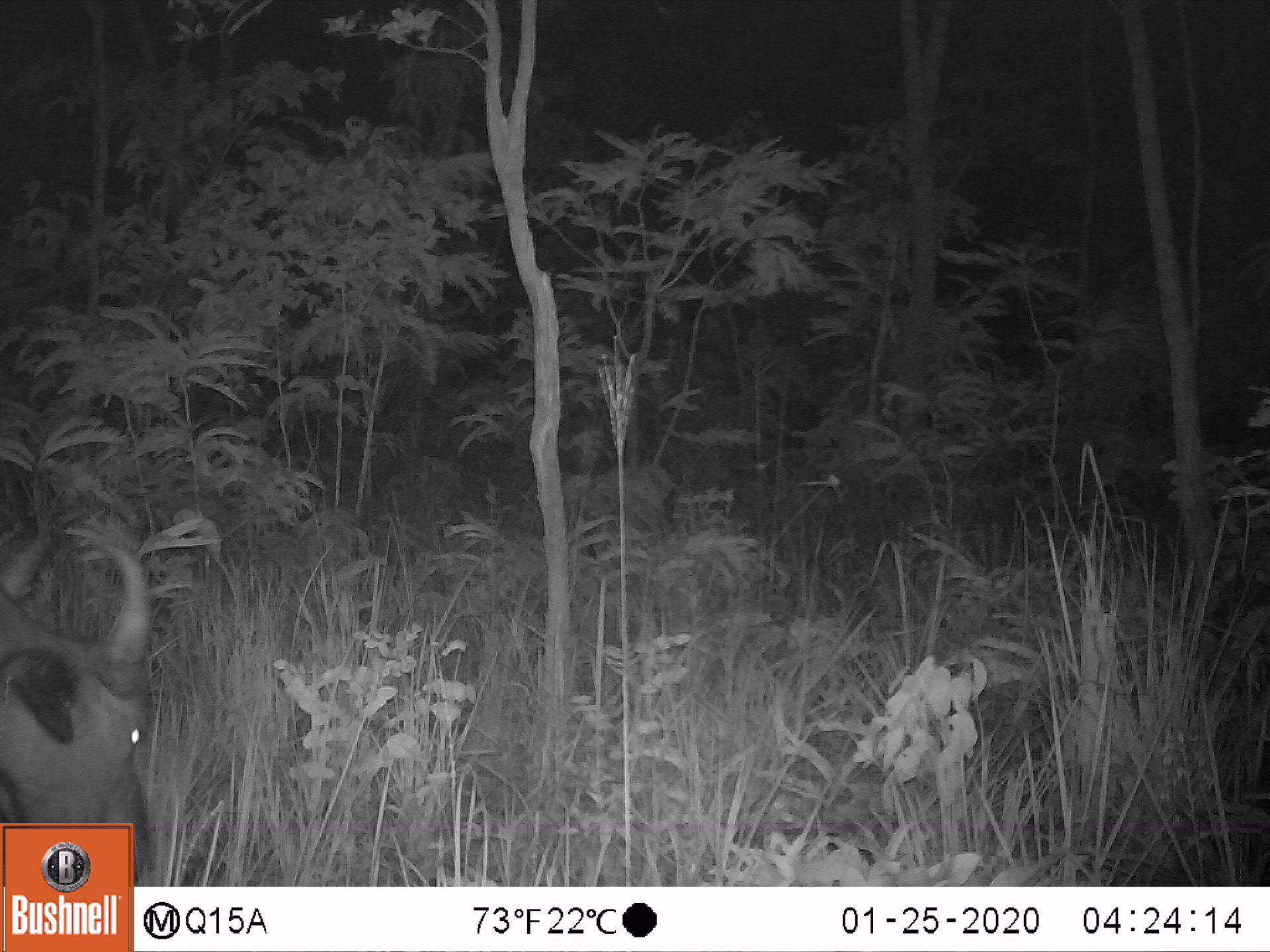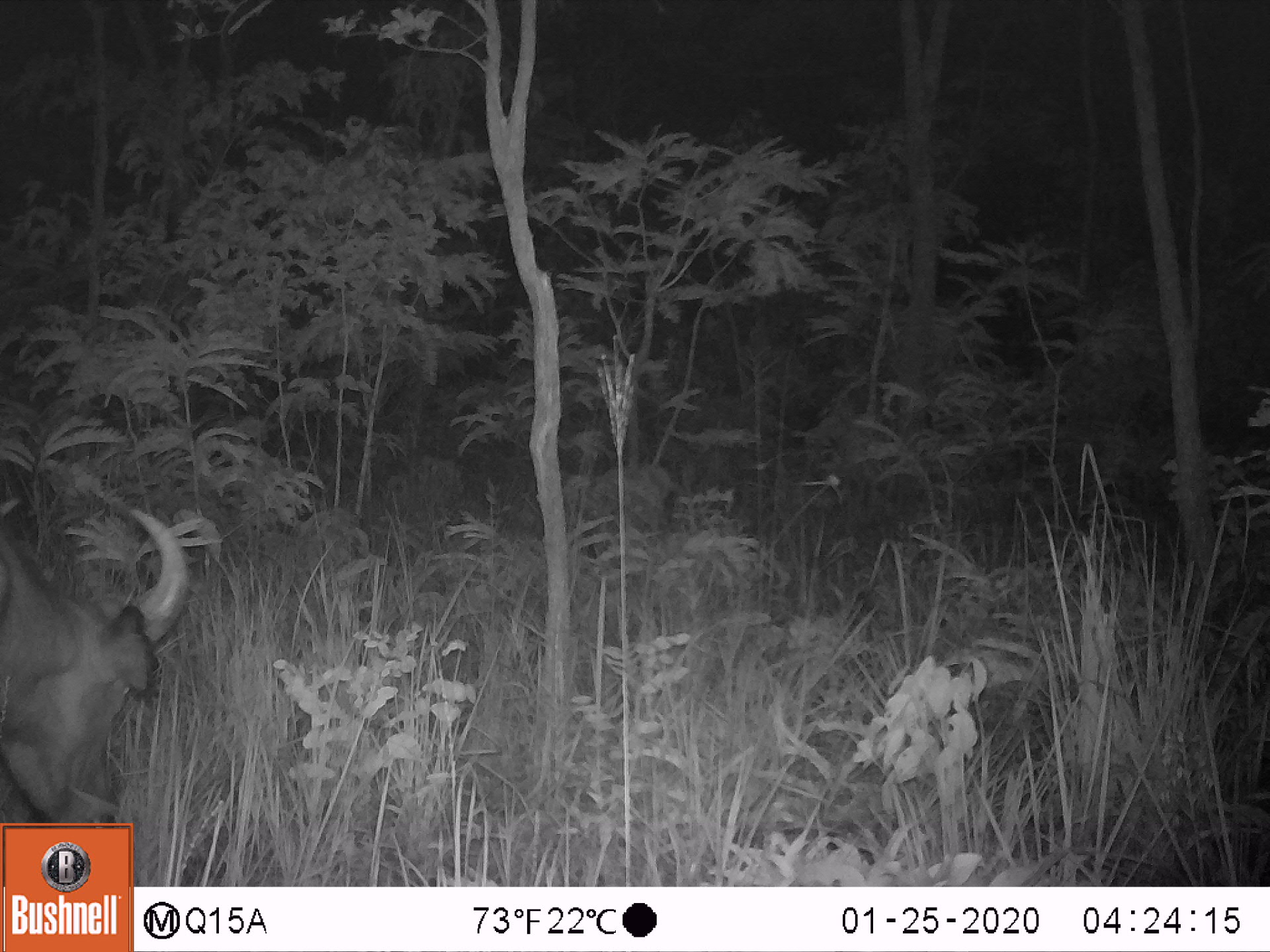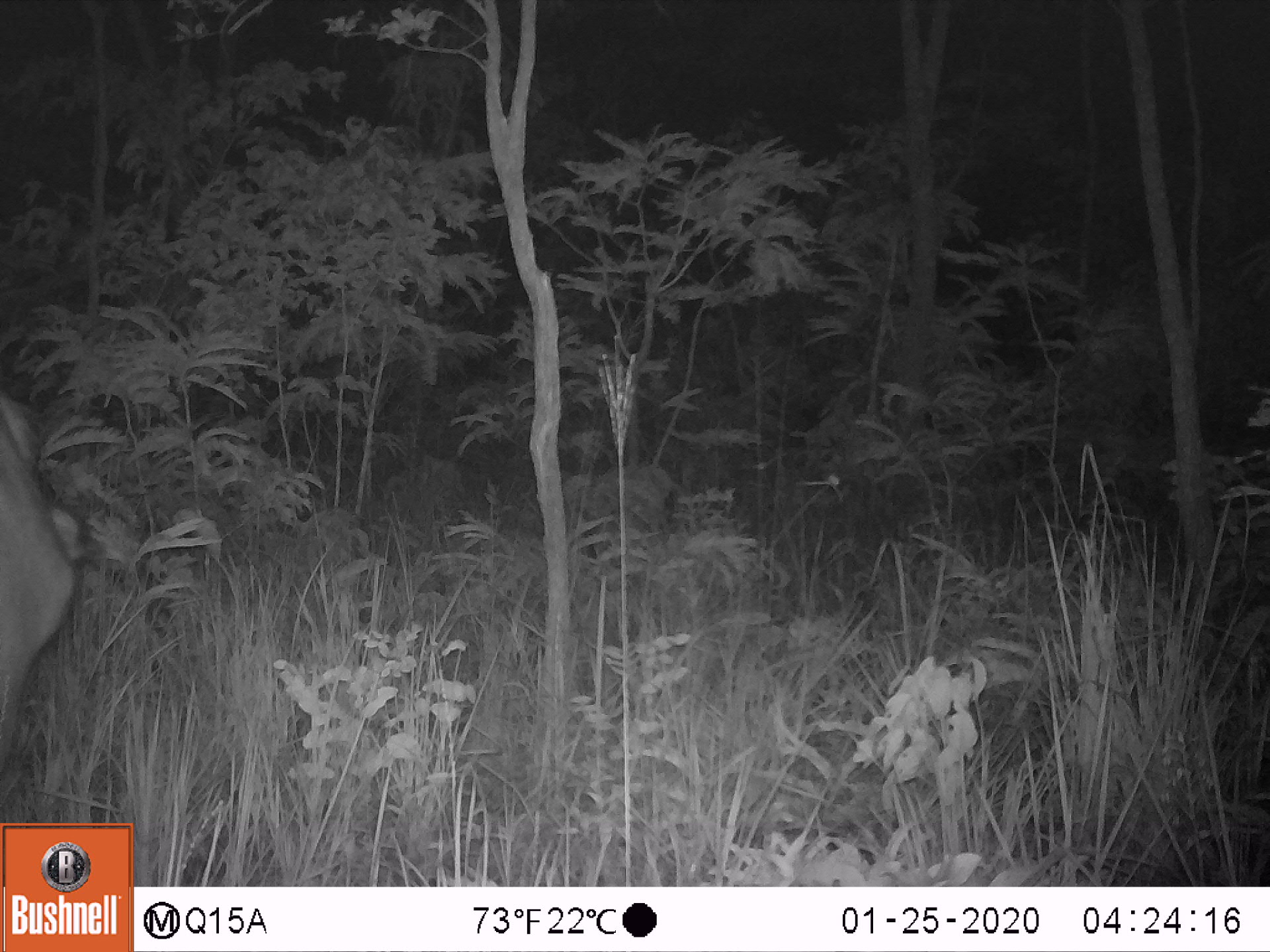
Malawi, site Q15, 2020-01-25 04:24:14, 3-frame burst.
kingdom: Animalia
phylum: Chordata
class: Mammalia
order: Artiodactyla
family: Bovidae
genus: Syncerus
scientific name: Syncerus caffer caffer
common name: cape buffalo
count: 1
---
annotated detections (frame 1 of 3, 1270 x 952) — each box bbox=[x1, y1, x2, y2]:
cape buffalo: bbox=[7, 520, 167, 818]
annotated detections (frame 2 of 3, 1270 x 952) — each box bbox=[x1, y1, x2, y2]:
cape buffalo: bbox=[3, 505, 189, 816]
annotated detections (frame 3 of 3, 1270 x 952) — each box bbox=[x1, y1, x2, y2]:
cape buffalo: bbox=[1, 380, 85, 786]